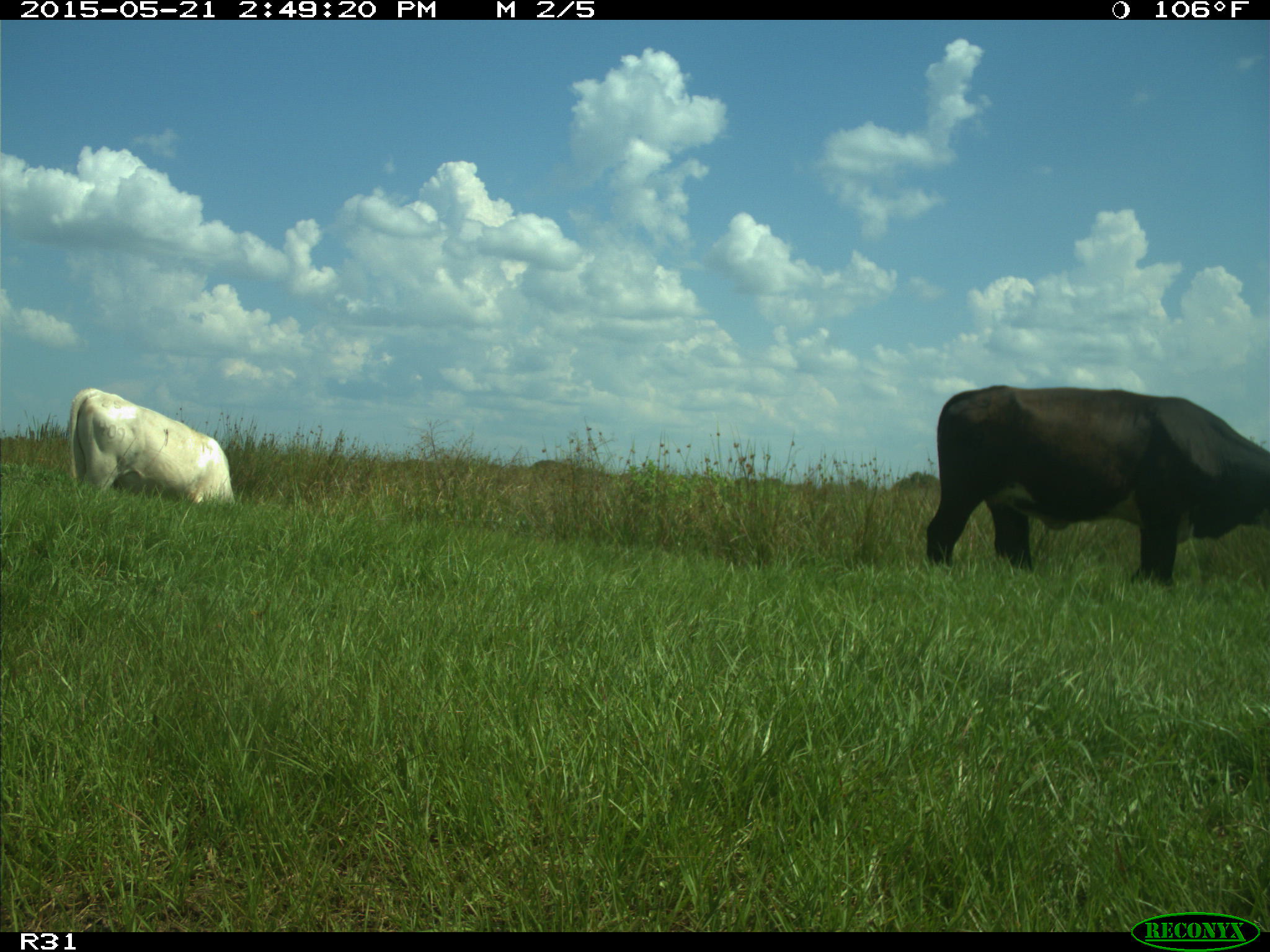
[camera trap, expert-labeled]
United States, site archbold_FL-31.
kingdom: Animalia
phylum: Chordata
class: Mammalia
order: Artiodactyla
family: Bovidae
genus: Bos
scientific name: Bos taurus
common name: domestic cow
Bos taurus (domestic cow).